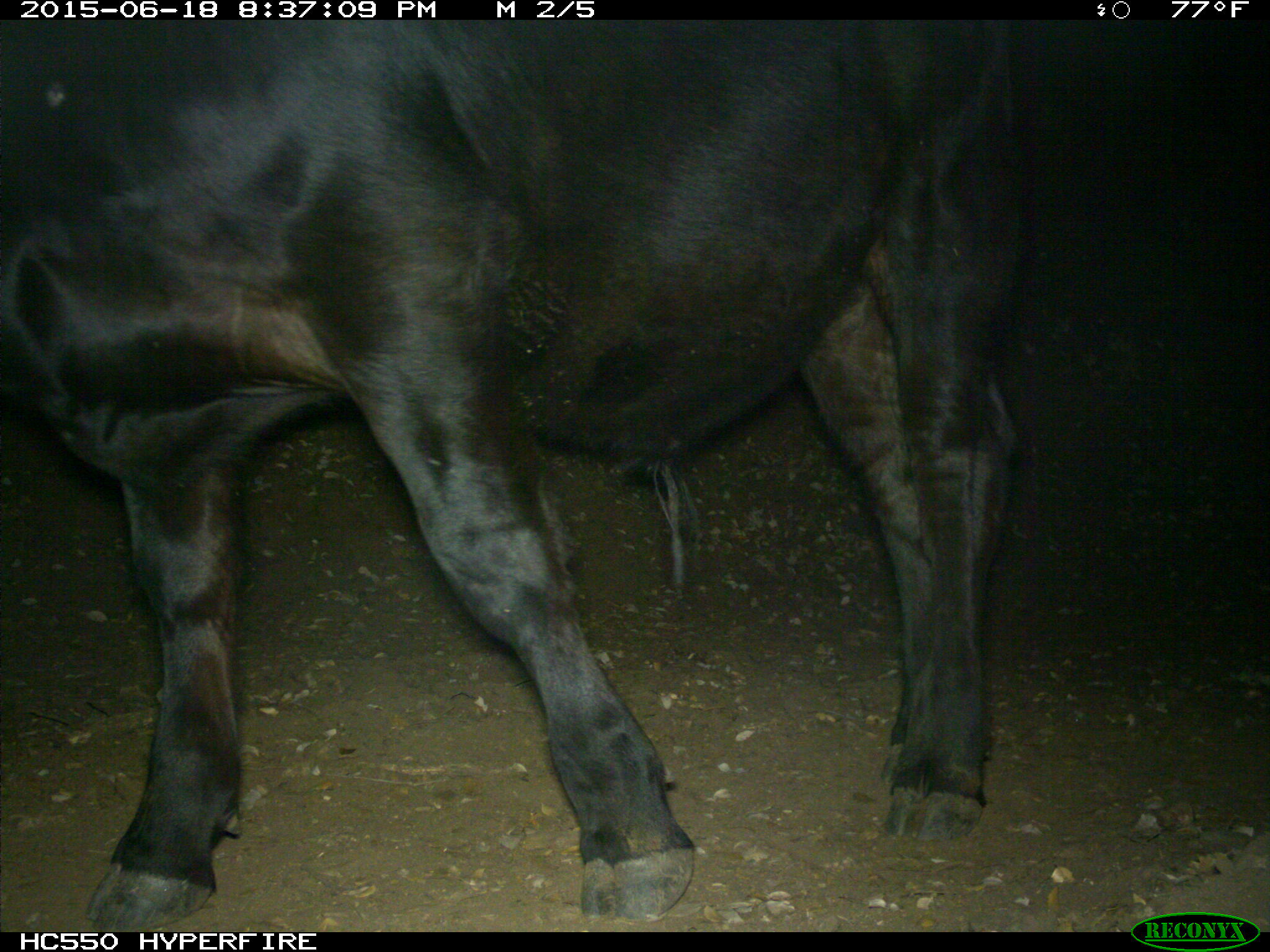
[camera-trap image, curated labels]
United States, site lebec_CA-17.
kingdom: Animalia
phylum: Chordata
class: Mammalia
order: Artiodactyla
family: Bovidae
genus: Bos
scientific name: Bos taurus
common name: domestic cow